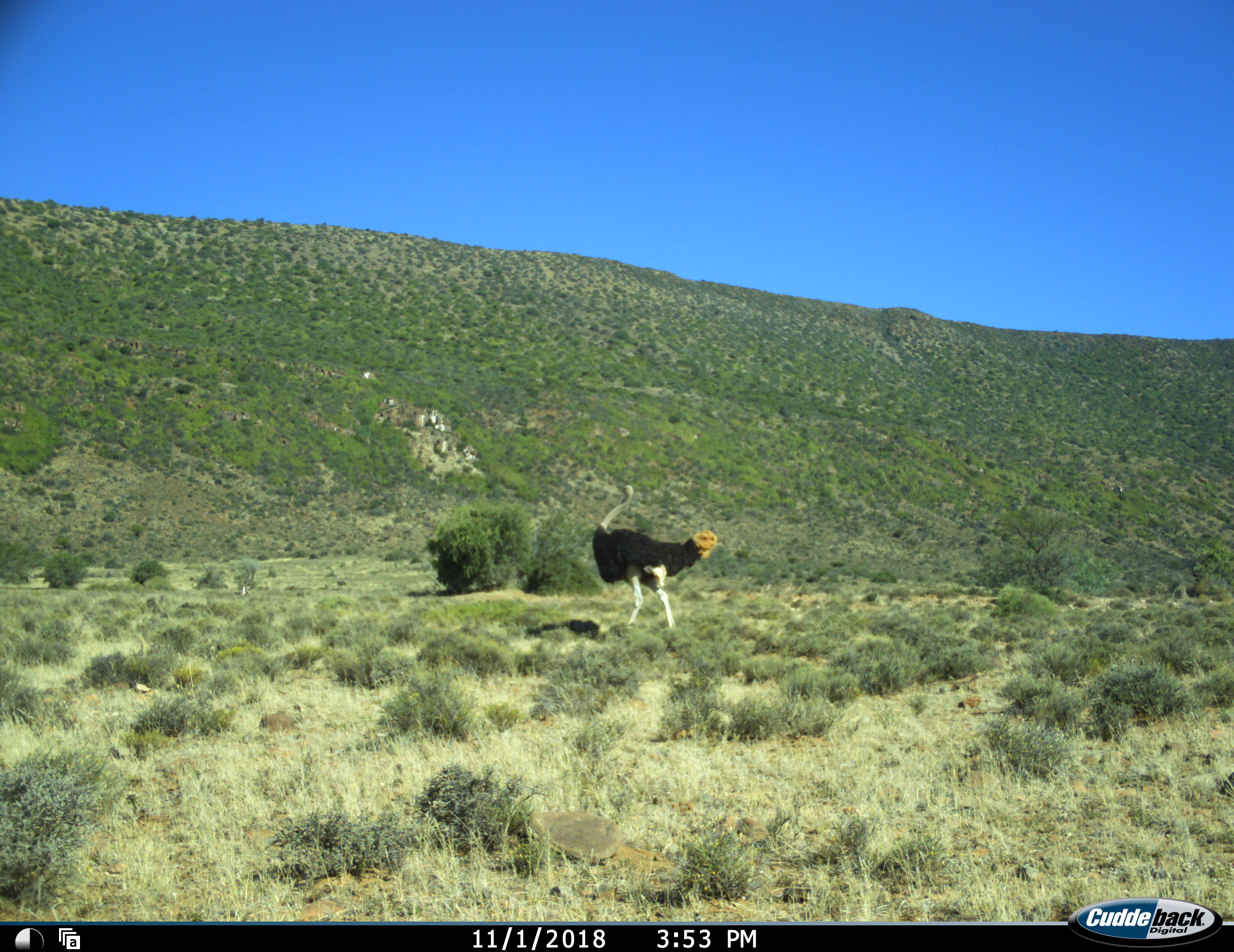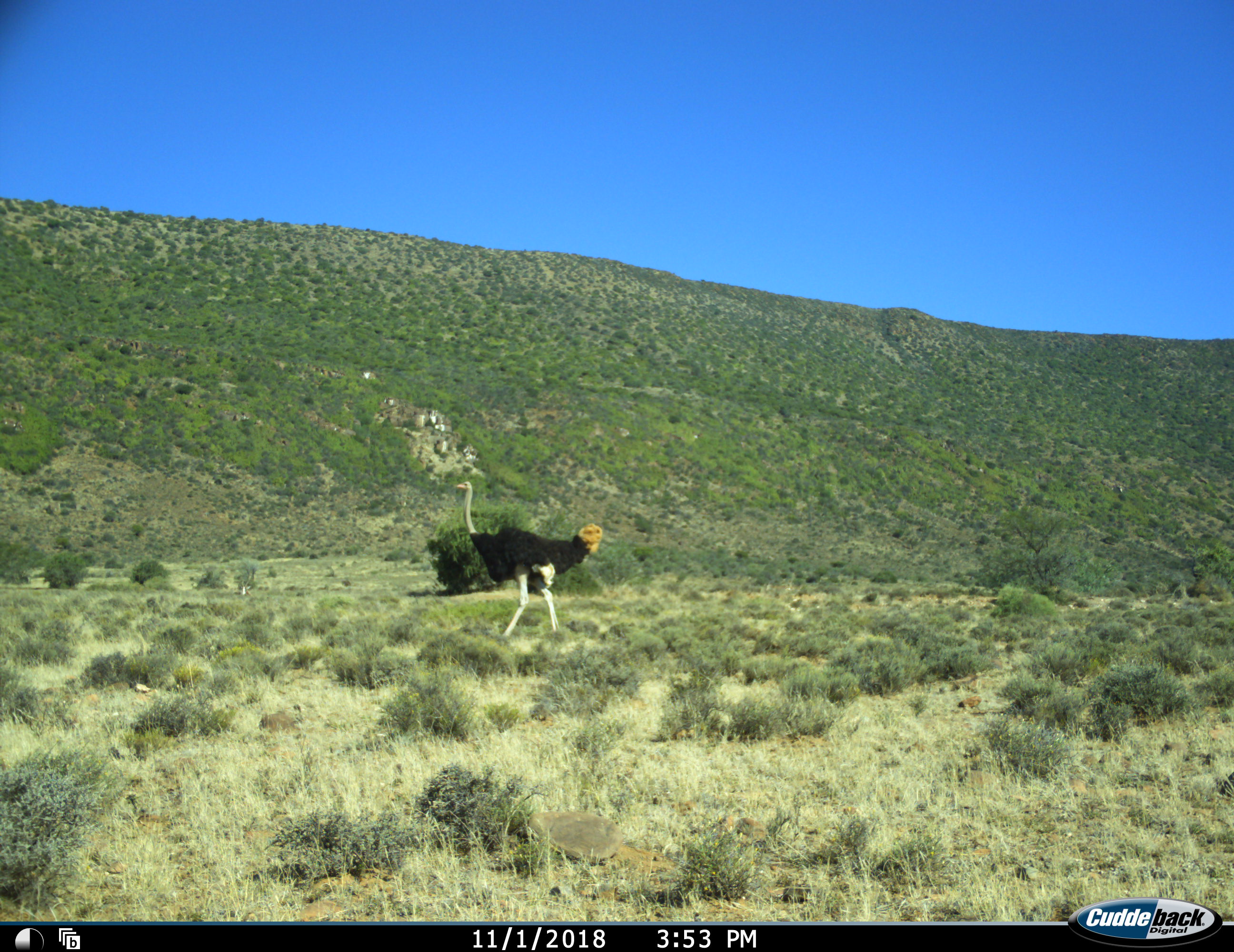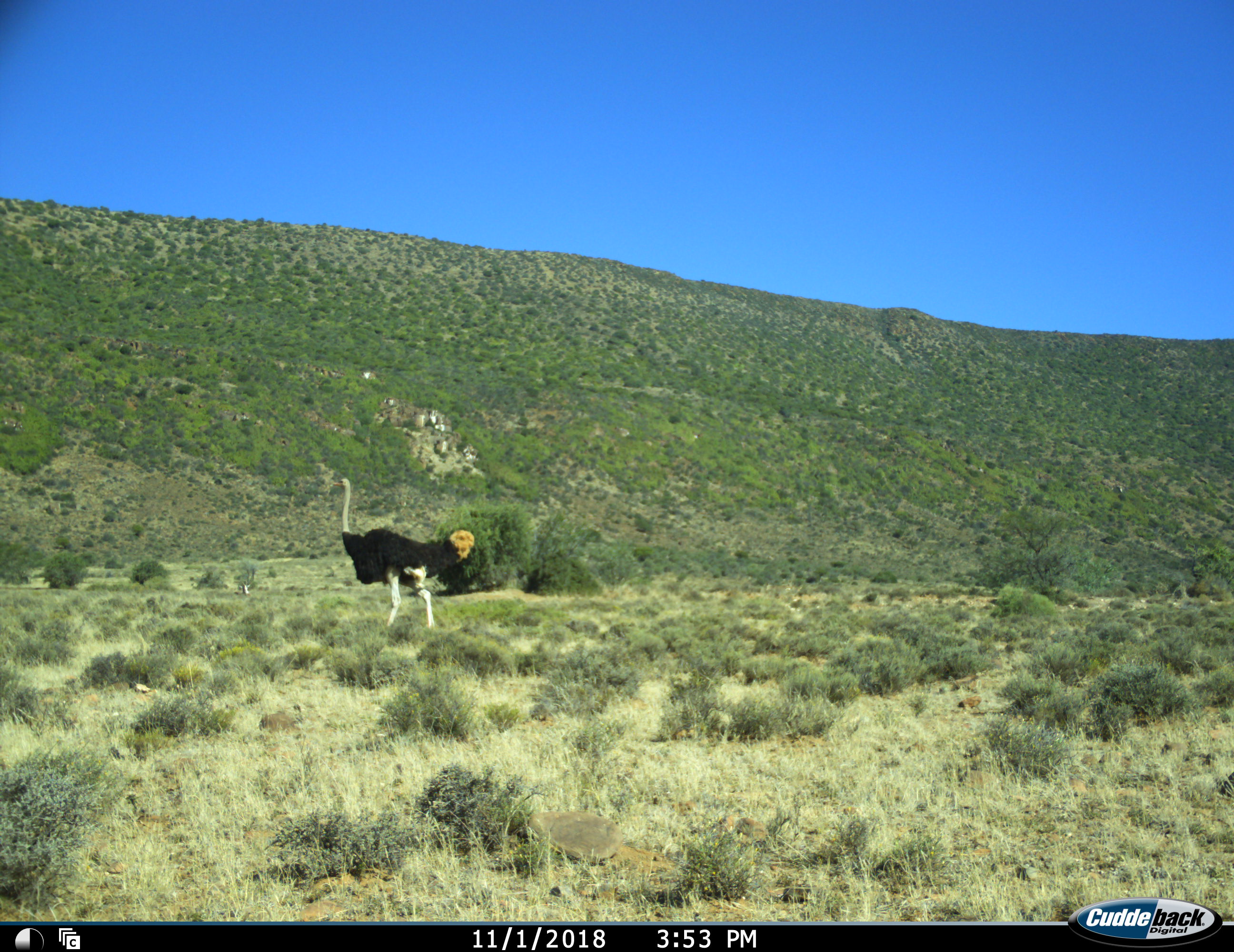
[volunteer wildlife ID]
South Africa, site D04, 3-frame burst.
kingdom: Animalia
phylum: Chordata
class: Aves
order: Struthioniformes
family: Struthionidae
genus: Struthio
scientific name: Struthio camelus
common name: ostrich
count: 1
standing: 0%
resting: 0%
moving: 100%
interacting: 0%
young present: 0%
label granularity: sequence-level